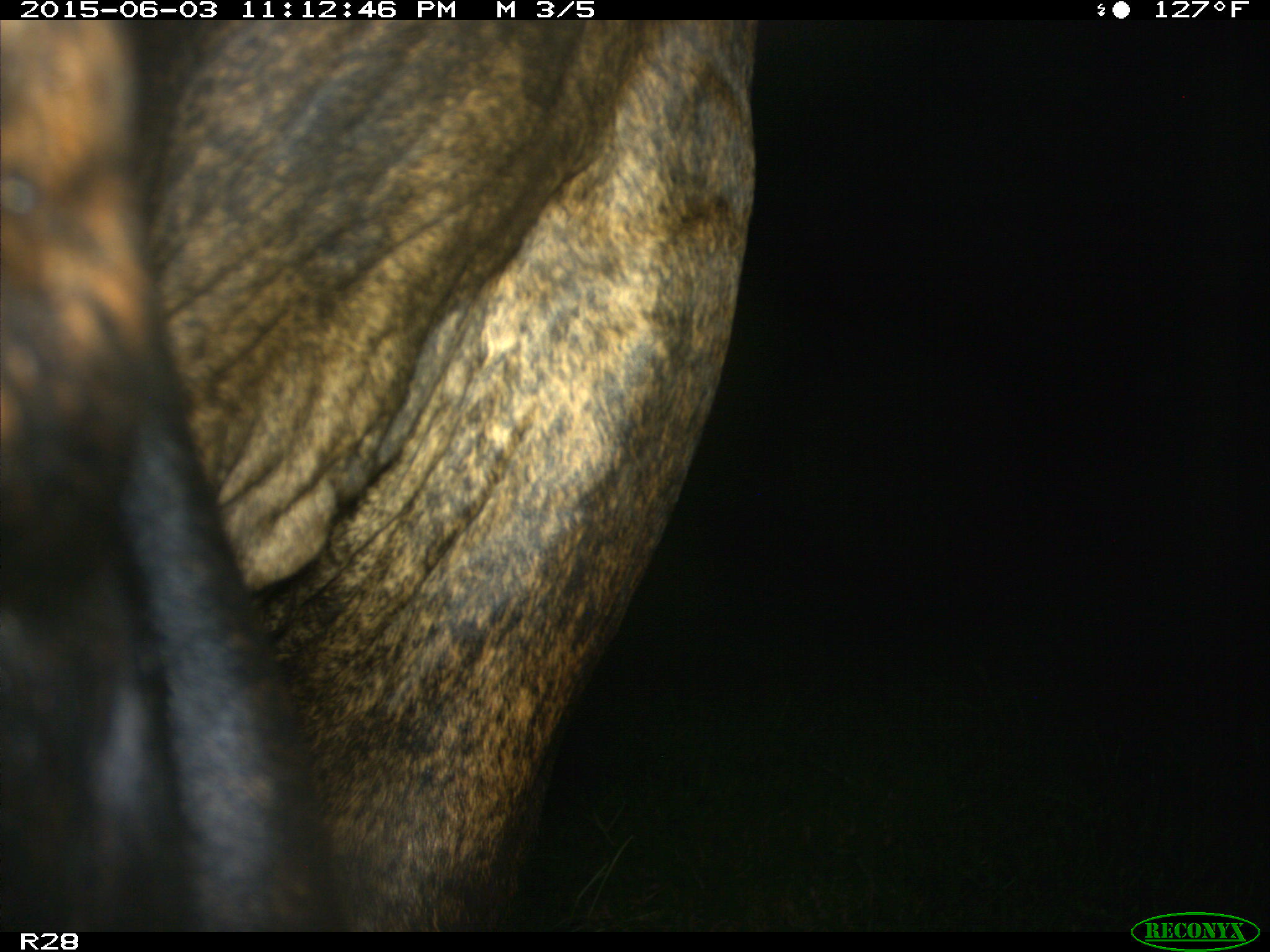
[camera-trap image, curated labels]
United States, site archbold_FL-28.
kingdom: Animalia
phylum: Chordata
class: Mammalia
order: Artiodactyla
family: Bovidae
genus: Bos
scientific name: Bos taurus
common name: domestic cow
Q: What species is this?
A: Bos taurus (domestic cow).